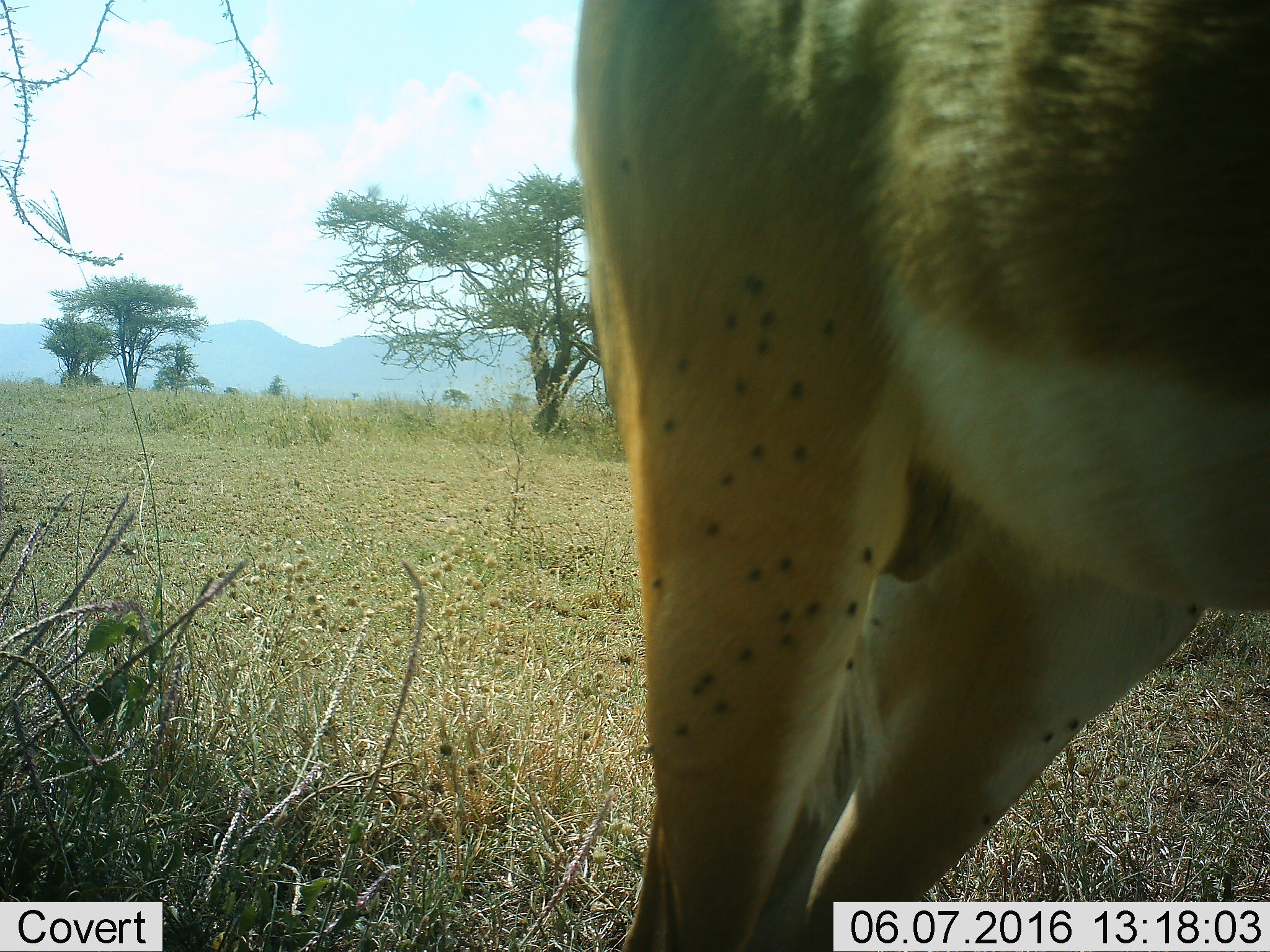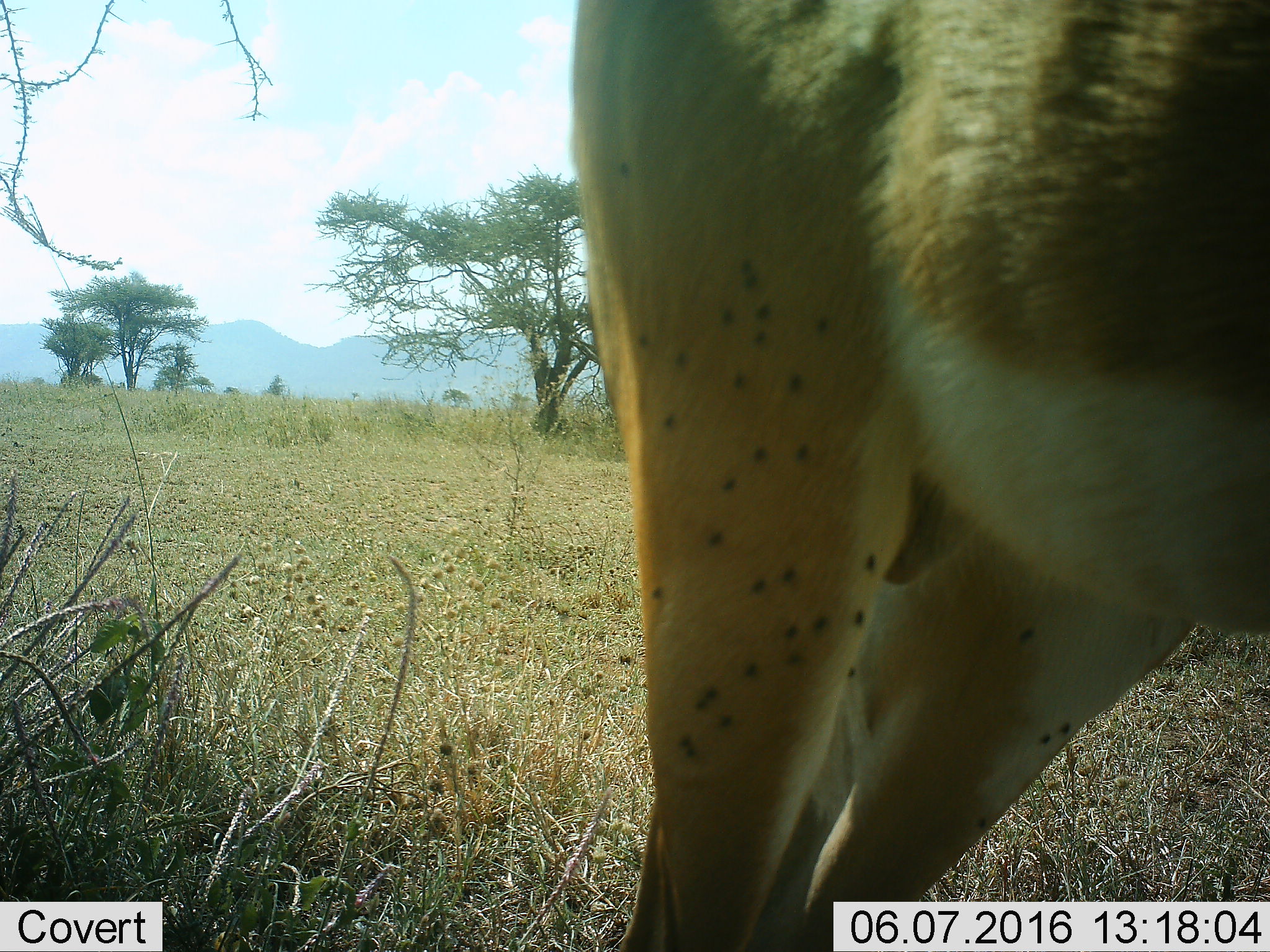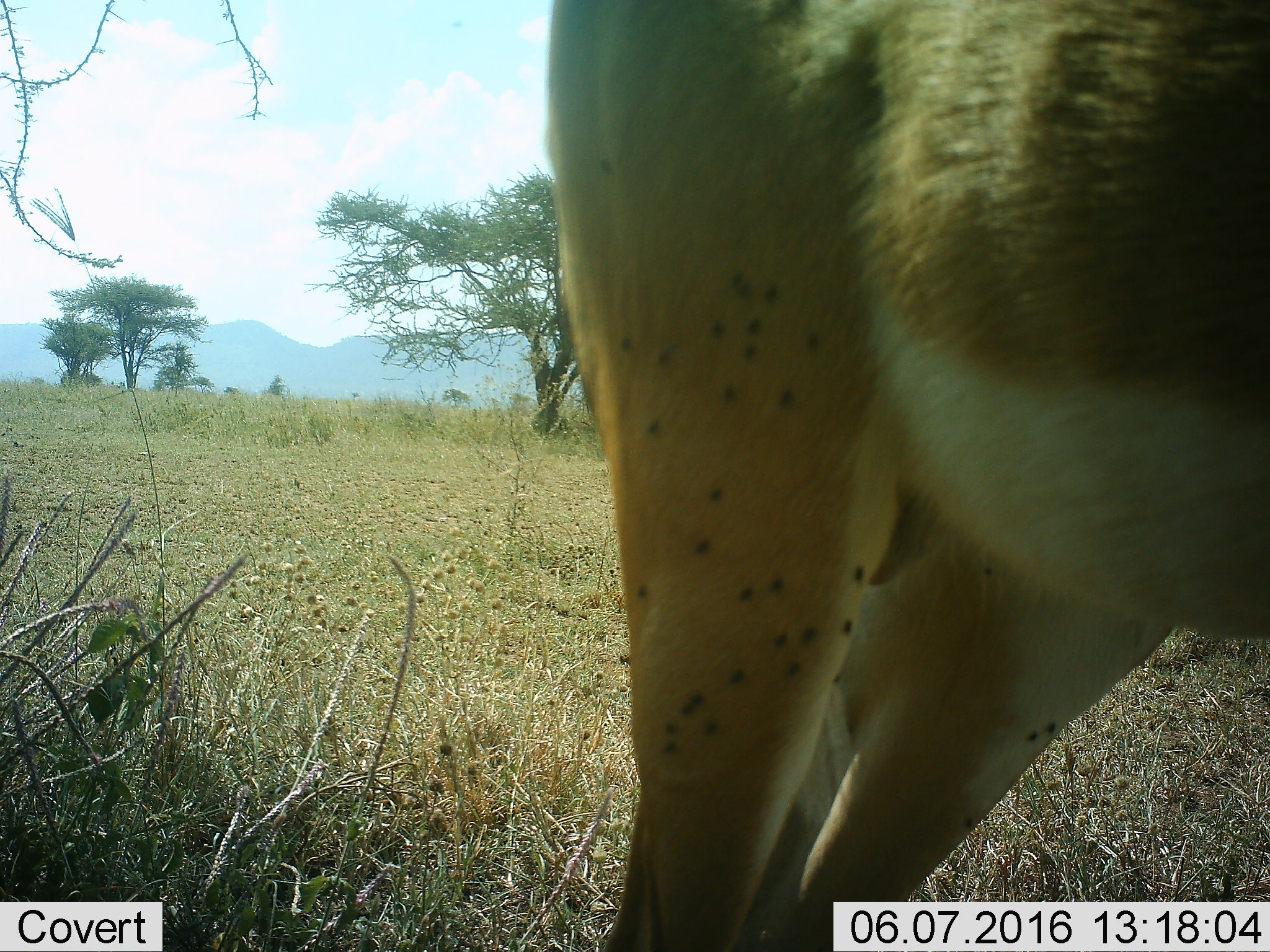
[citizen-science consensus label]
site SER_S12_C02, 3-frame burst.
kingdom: Animalia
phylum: Chordata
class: Mammalia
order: Artiodactyla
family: Bovidae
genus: Nanger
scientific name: Nanger granti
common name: grant's gazelle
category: gazellegrants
Gazellegrants (grant's gazelle) (Nanger granti), count 1. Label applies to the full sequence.